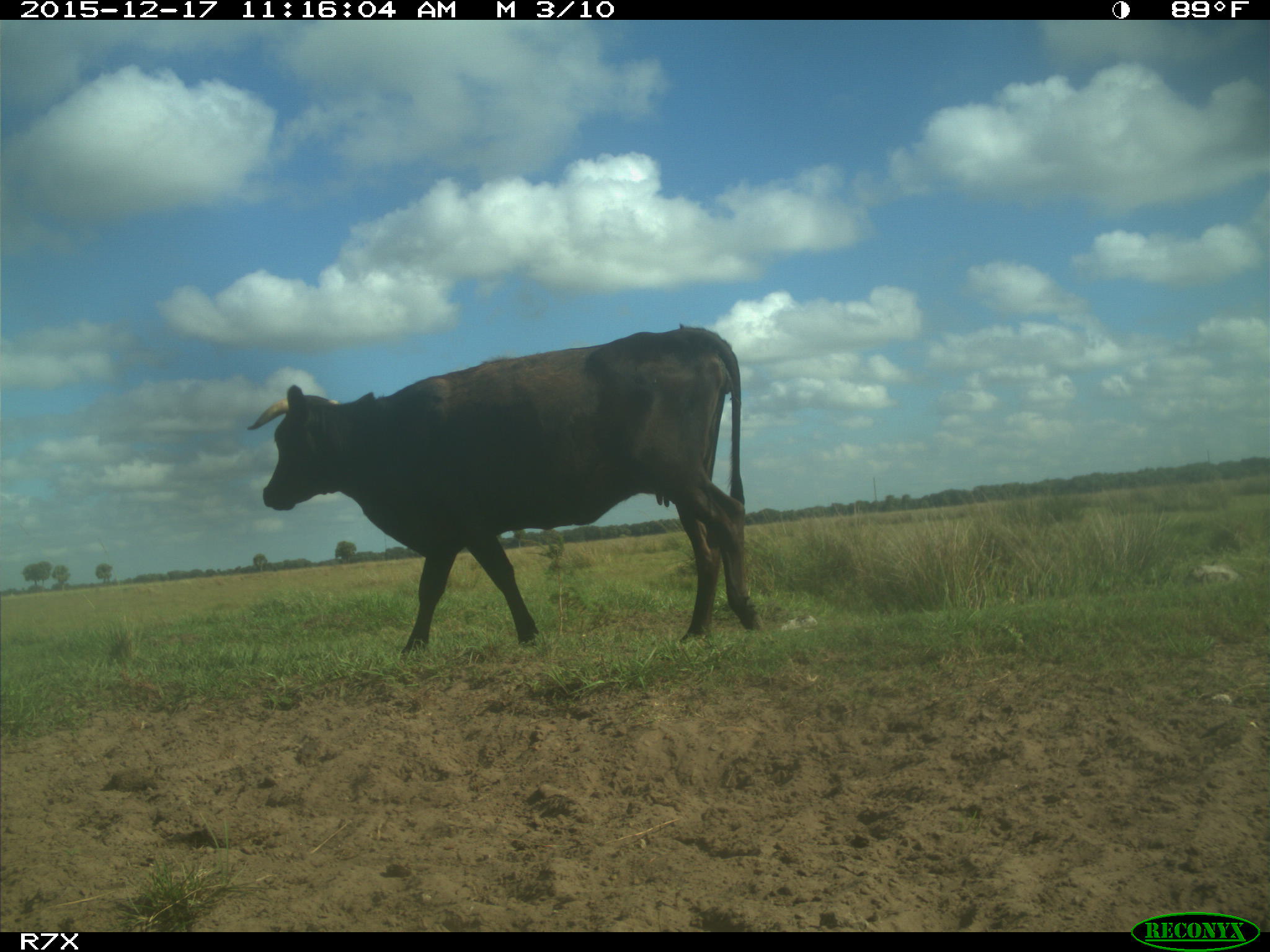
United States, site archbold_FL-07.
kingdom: Animalia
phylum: Chordata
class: Mammalia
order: Artiodactyla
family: Bovidae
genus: Bos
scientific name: Bos taurus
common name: domestic cow